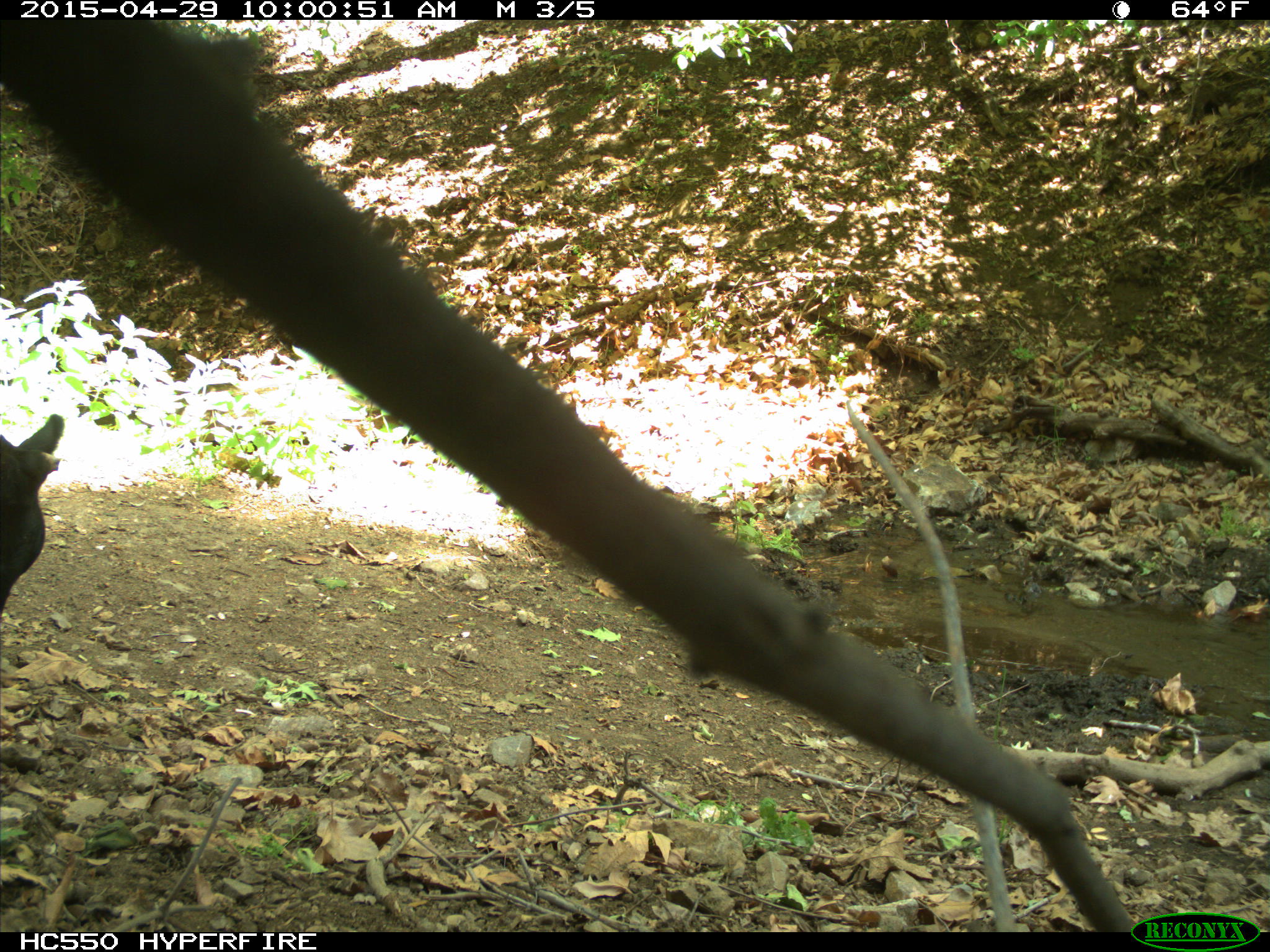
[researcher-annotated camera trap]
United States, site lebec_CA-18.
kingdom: Animalia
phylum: Chordata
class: Mammalia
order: Artiodactyla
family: Bovidae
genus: Bos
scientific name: Bos taurus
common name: domestic cow